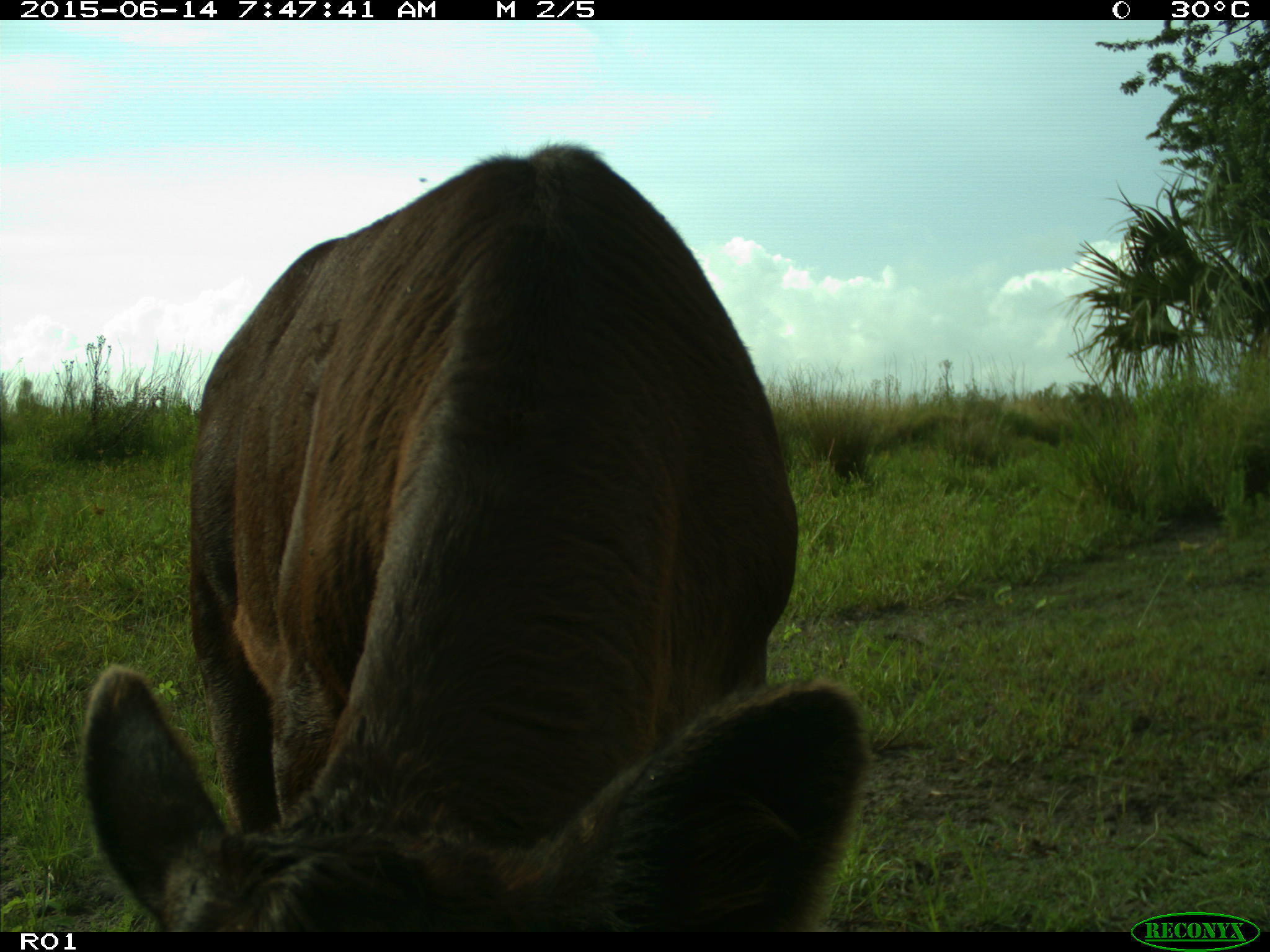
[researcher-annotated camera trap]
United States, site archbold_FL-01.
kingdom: Animalia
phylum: Chordata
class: Mammalia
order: Artiodactyla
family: Bovidae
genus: Bos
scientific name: Bos taurus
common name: domestic cow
Bos taurus (domestic cow).